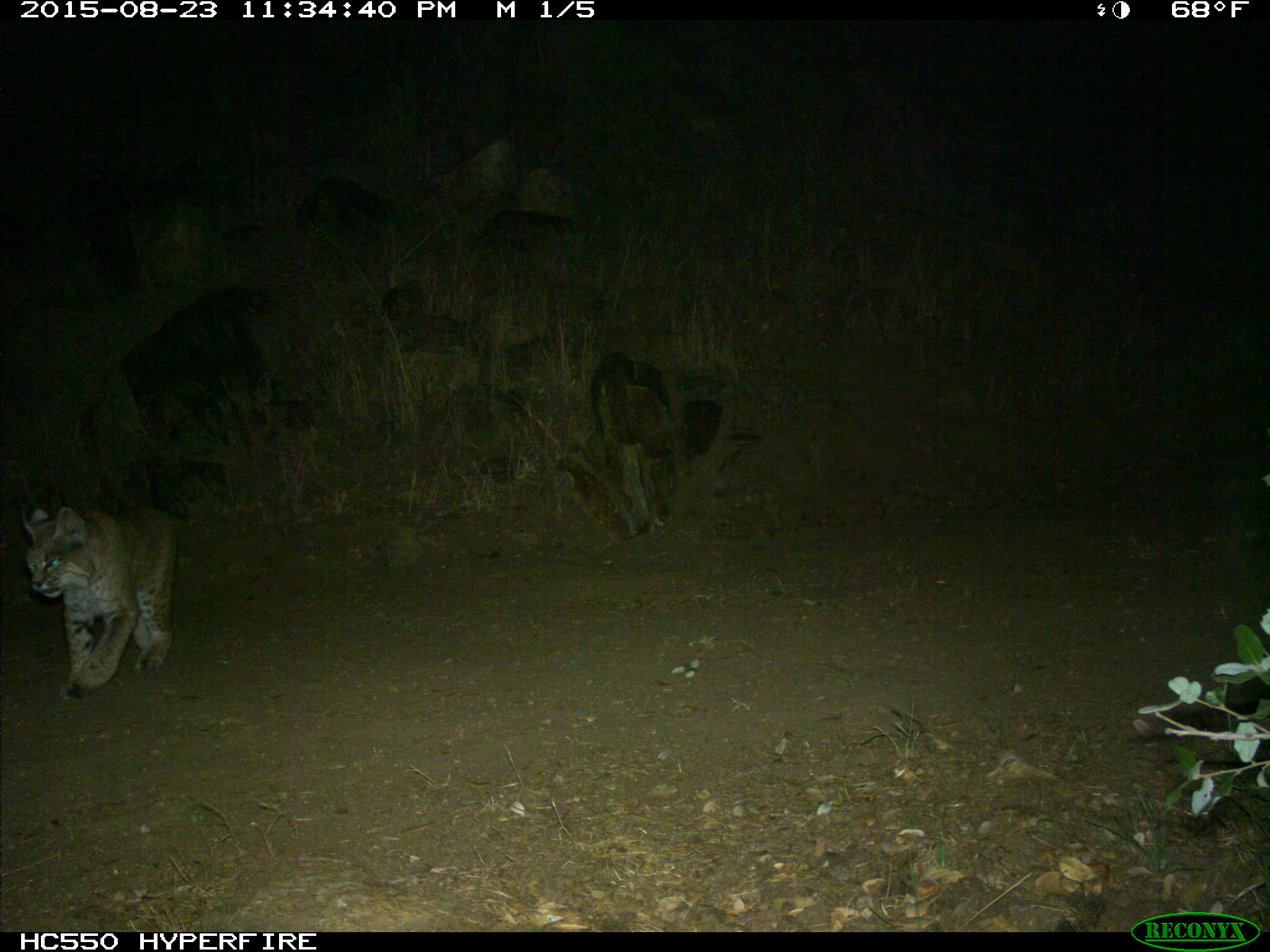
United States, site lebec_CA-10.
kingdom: Animalia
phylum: Chordata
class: Mammalia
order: Carnivora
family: Felidae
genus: Lynx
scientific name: Lynx rufus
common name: bobcat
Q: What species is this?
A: Lynx rufus (bobcat).